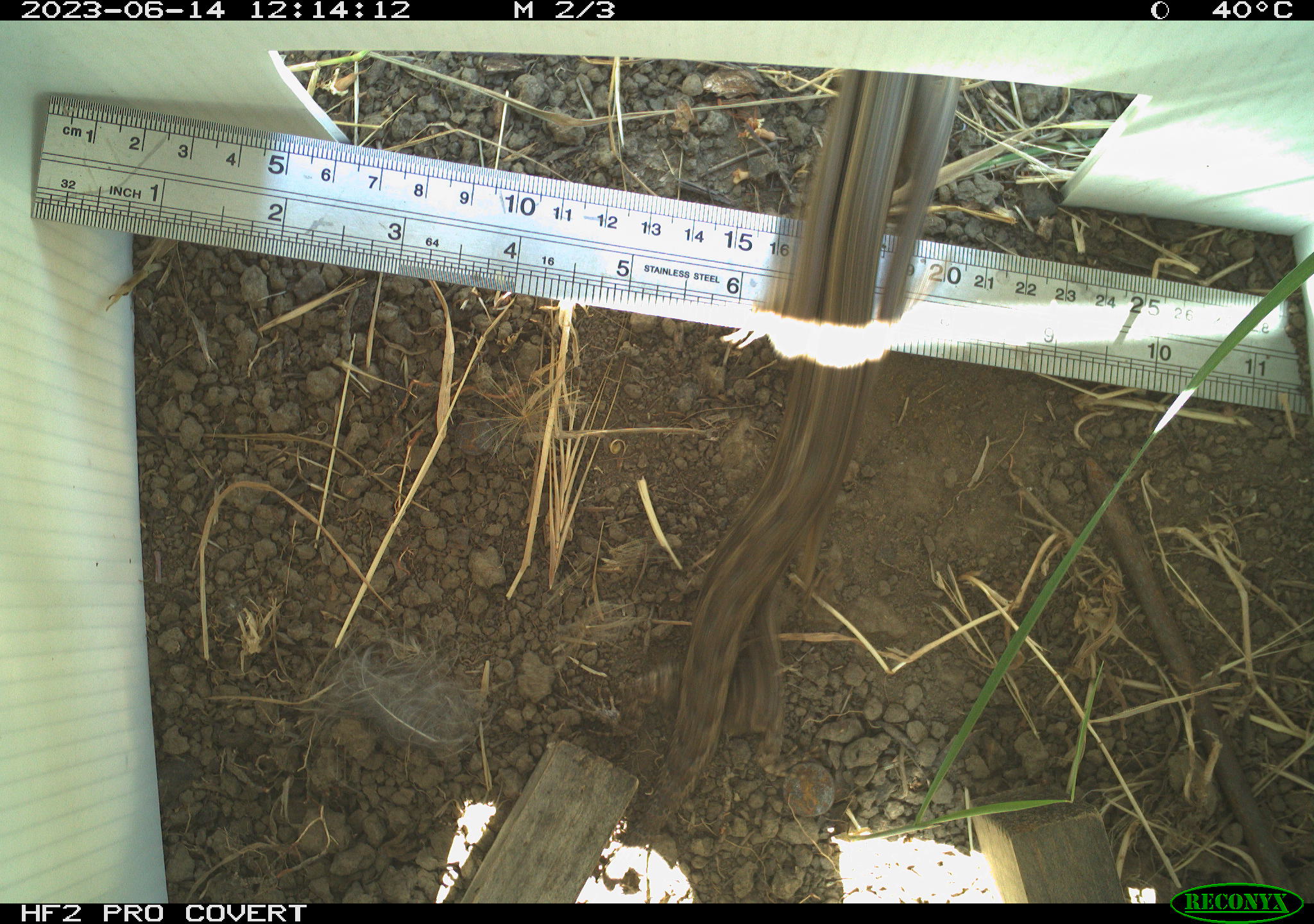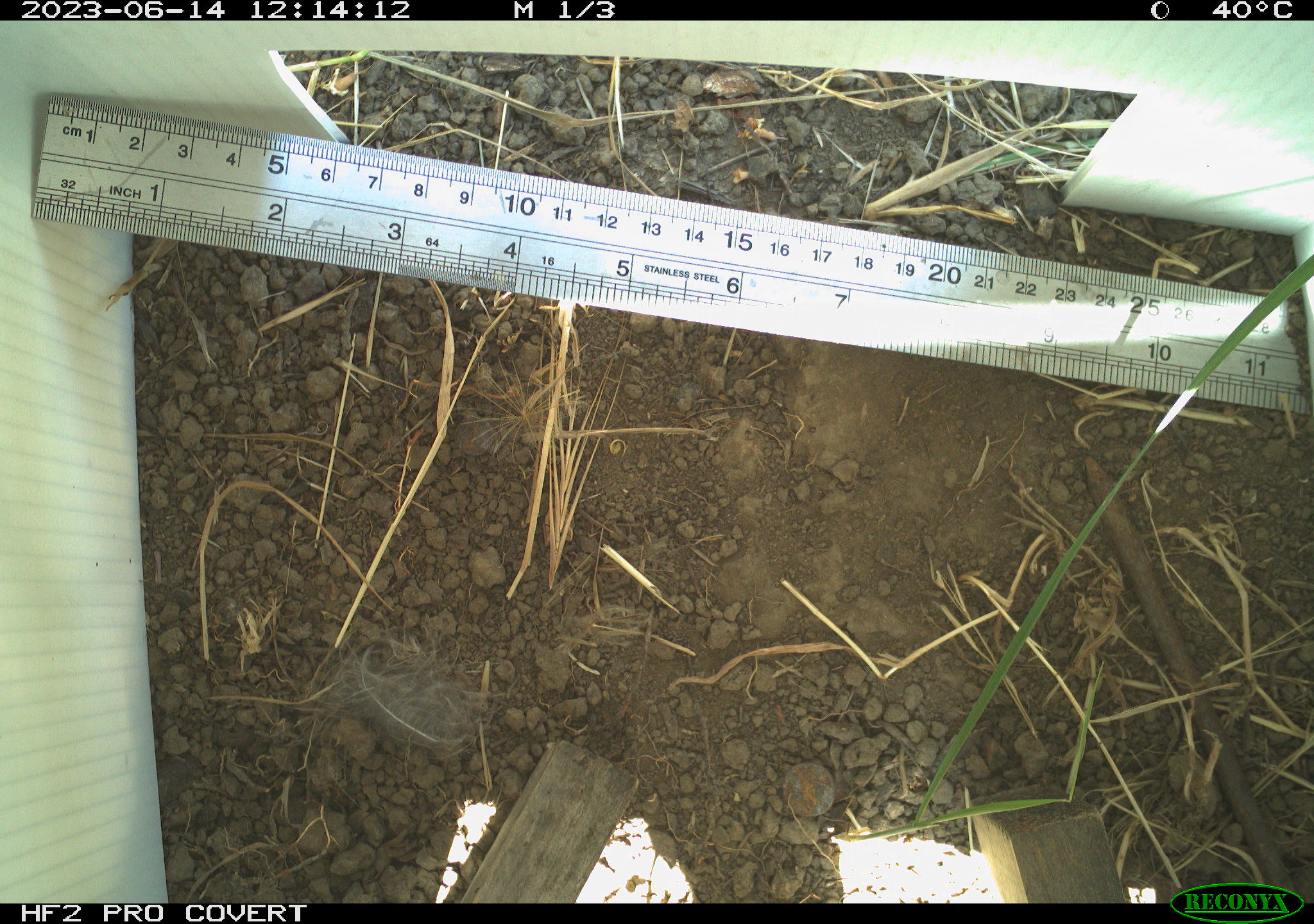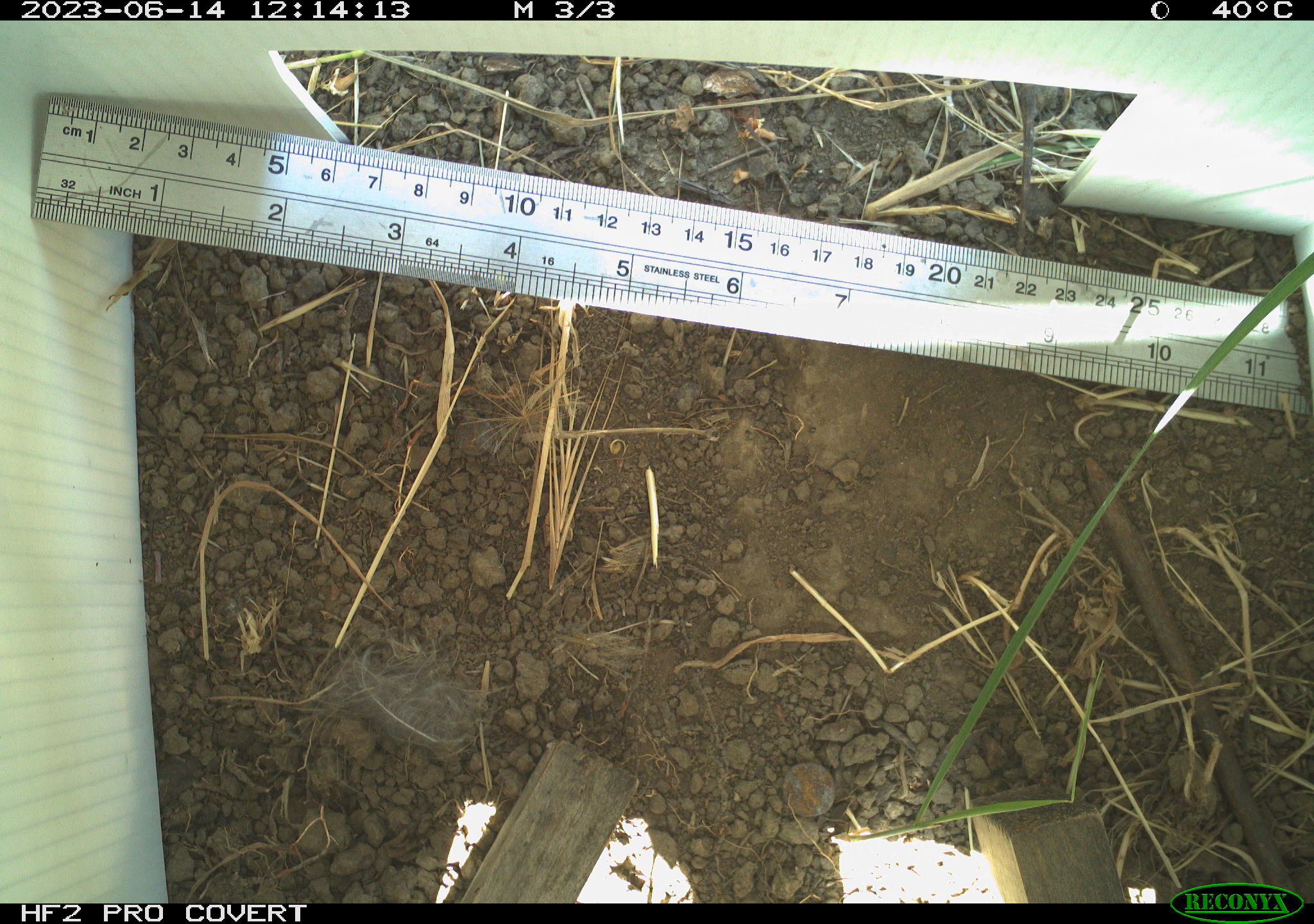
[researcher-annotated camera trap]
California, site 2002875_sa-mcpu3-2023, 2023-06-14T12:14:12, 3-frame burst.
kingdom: Animalia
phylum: Chordata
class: Reptilia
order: Squamata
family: Phrynosomatidae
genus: Sceloporus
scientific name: Sceloporus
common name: spiny lizards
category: sceloporus species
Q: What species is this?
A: Sceloporus species (spiny lizards) (Sceloporus).